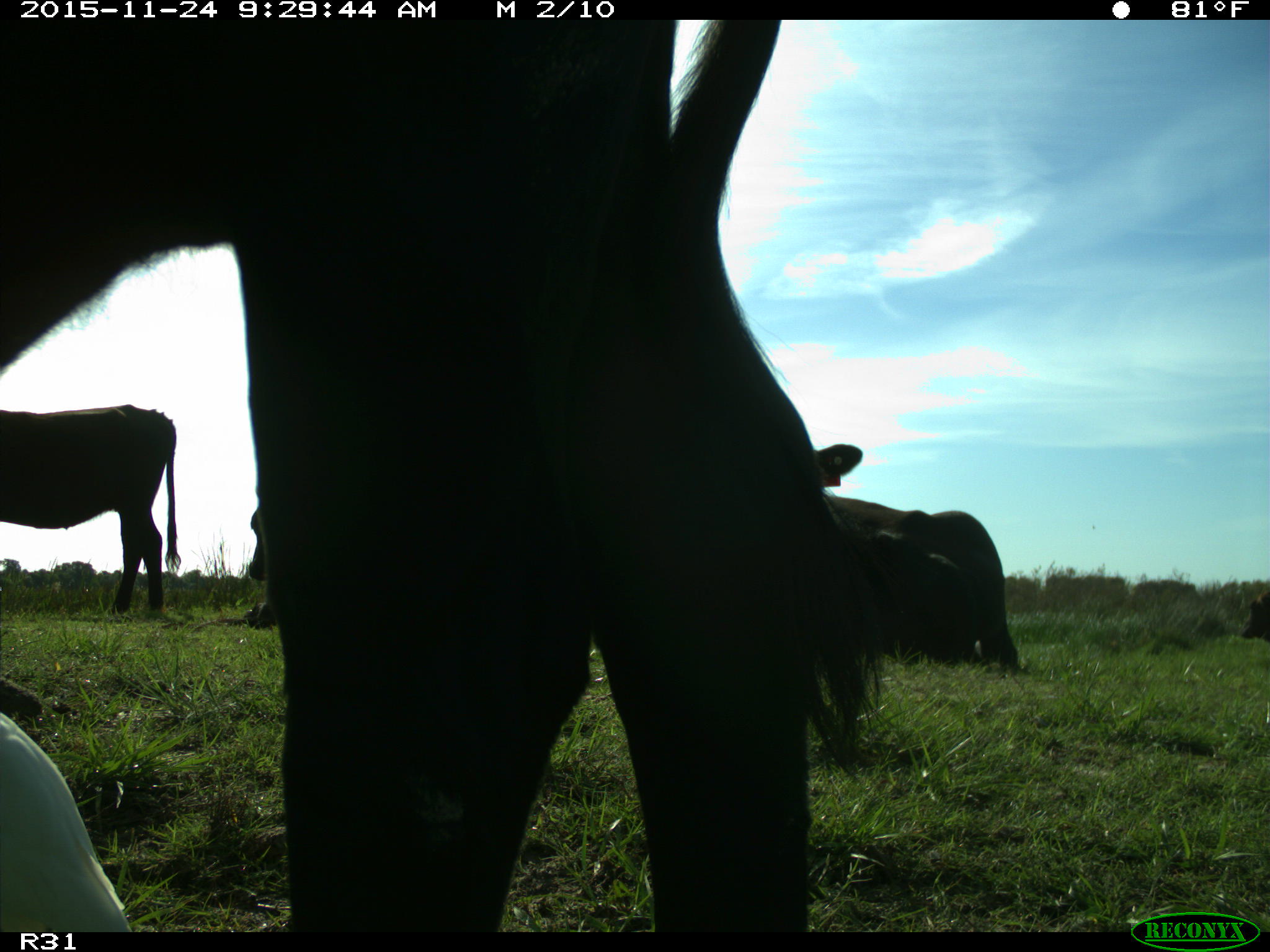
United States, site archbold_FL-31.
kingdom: Animalia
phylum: Chordata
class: Mammalia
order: Artiodactyla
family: Bovidae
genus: Bos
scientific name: Bos taurus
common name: domestic cow